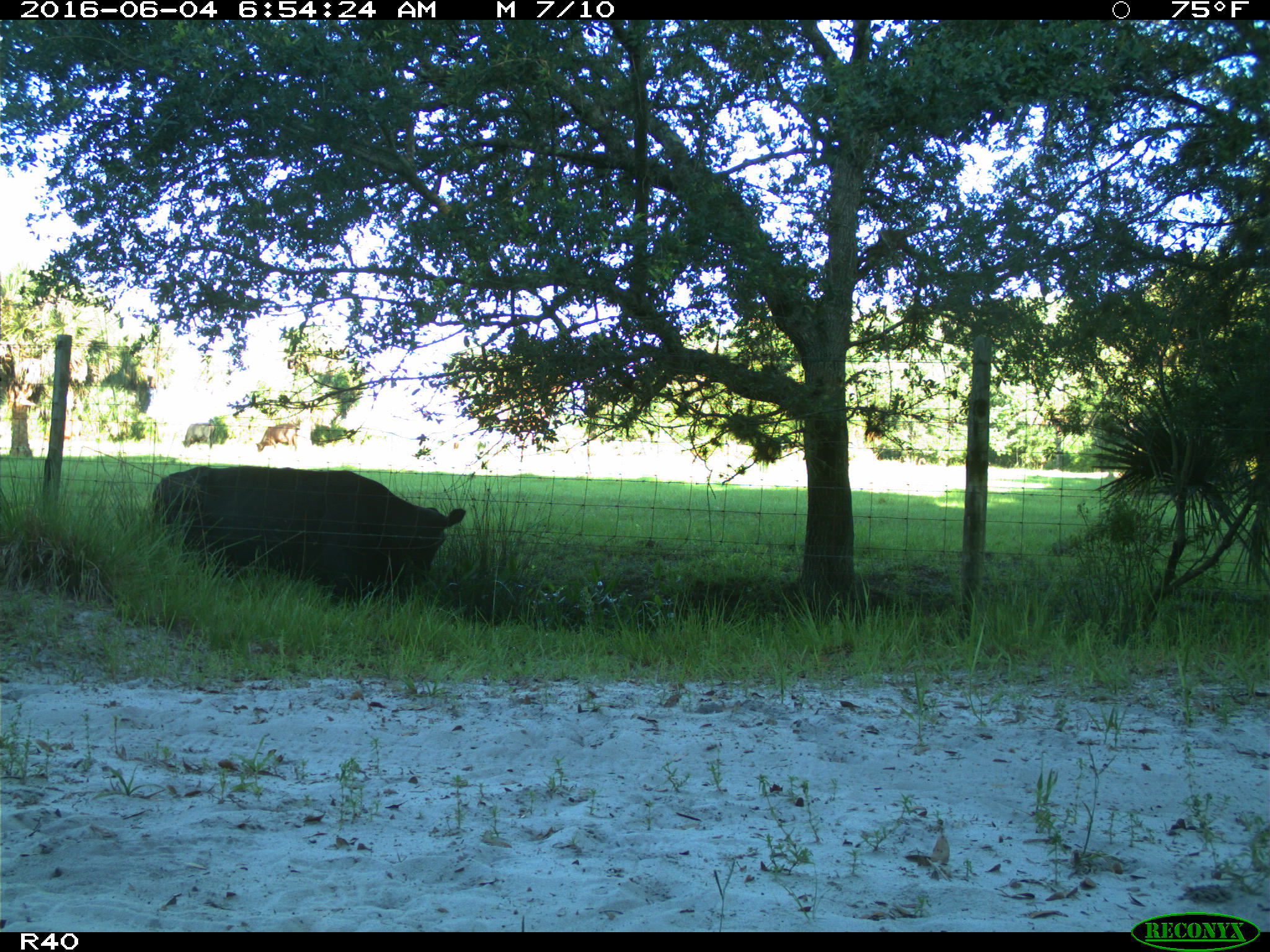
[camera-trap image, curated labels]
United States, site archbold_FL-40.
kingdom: Animalia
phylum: Chordata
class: Mammalia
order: Artiodactyla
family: Bovidae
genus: Bos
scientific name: Bos taurus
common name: domestic cow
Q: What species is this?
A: Bos taurus (domestic cow).